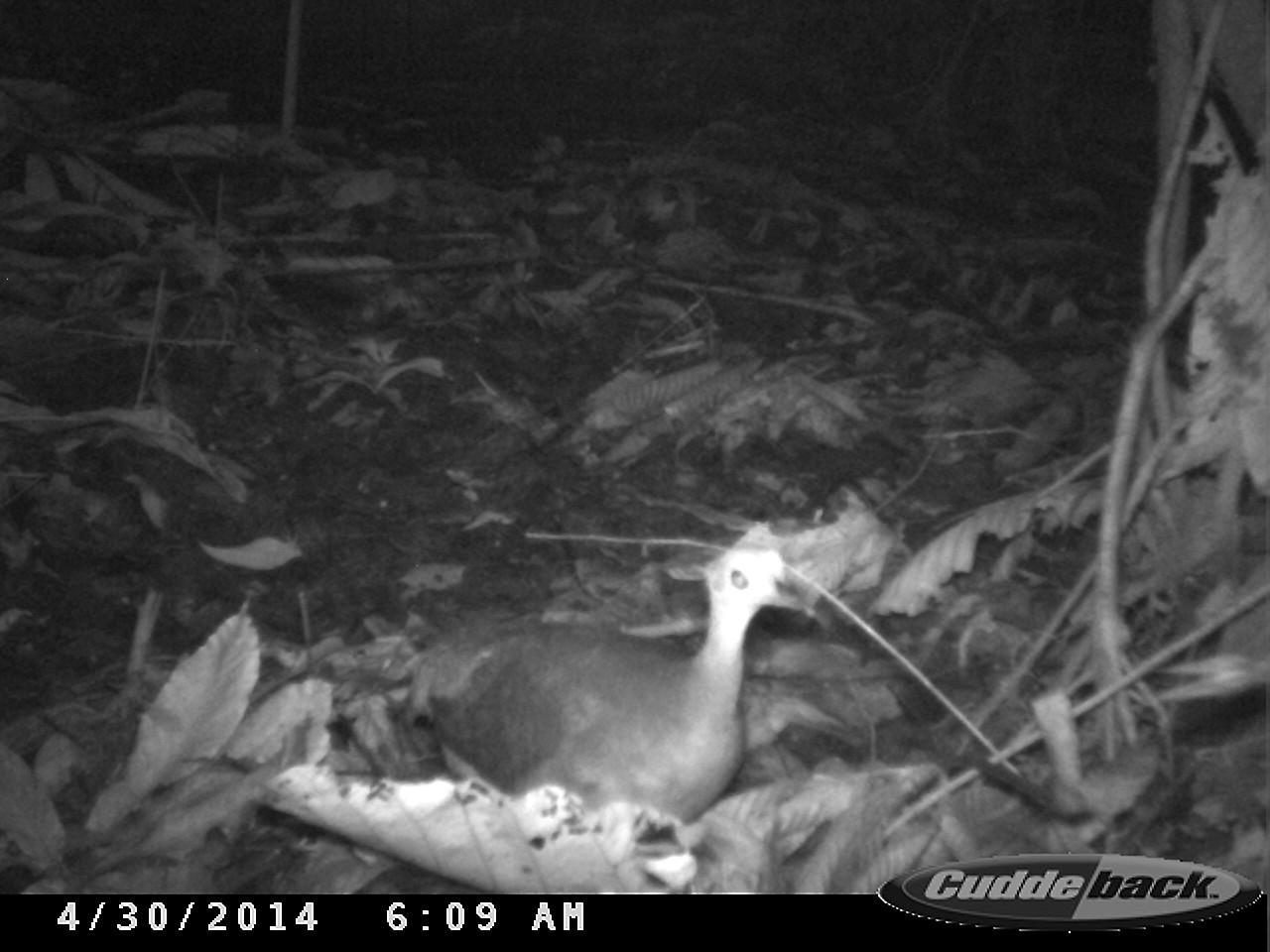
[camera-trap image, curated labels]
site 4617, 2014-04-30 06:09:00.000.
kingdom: Animalia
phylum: Chordata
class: Aves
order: Tinamiformes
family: Tinamidae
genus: Tinamus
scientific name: Tinamus major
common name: great tinamou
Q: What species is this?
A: Tinamus major (great tinamou).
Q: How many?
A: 1.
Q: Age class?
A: Adult.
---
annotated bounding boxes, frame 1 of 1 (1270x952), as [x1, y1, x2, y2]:
tinamus major: [423, 547, 806, 829]